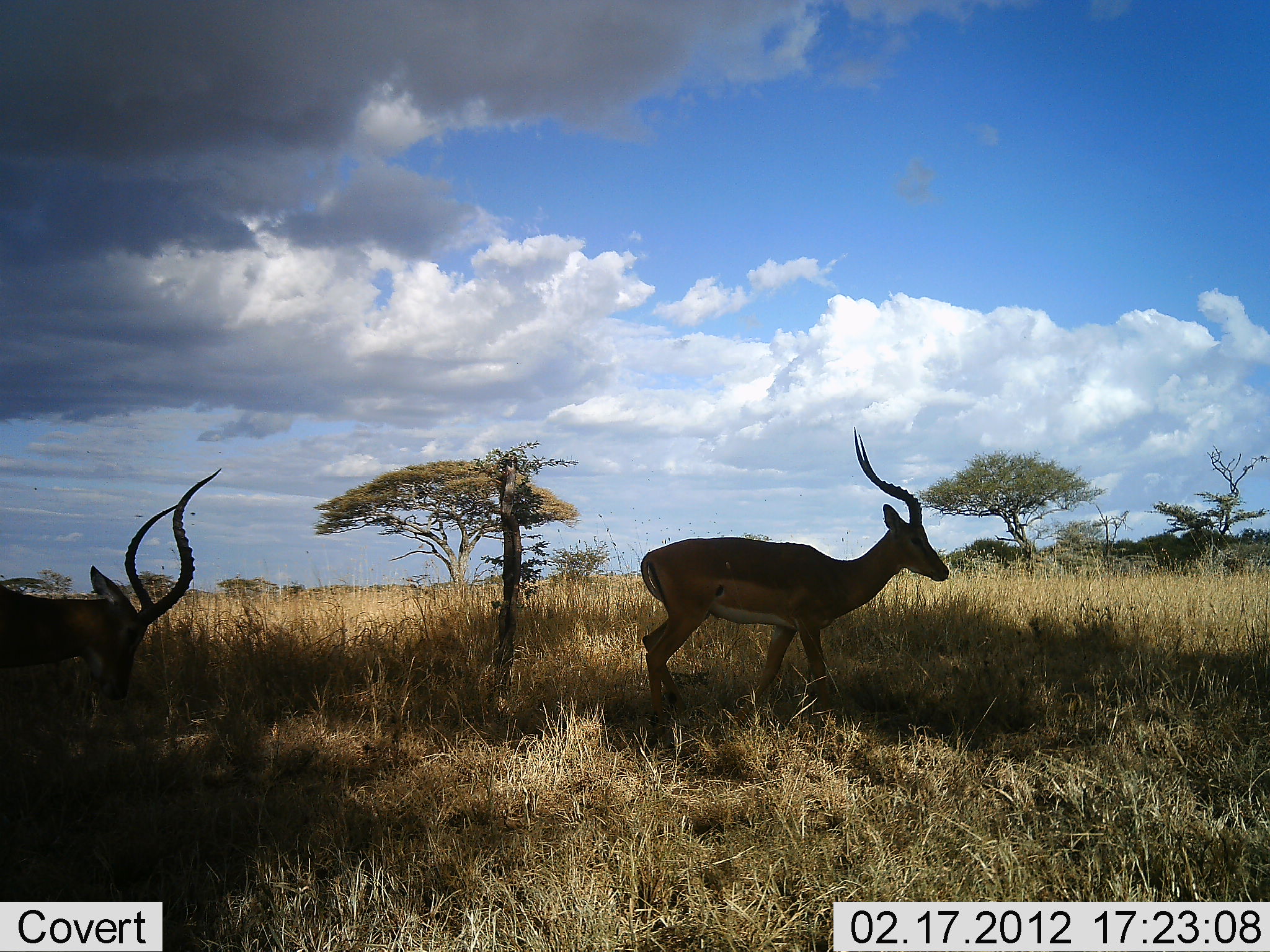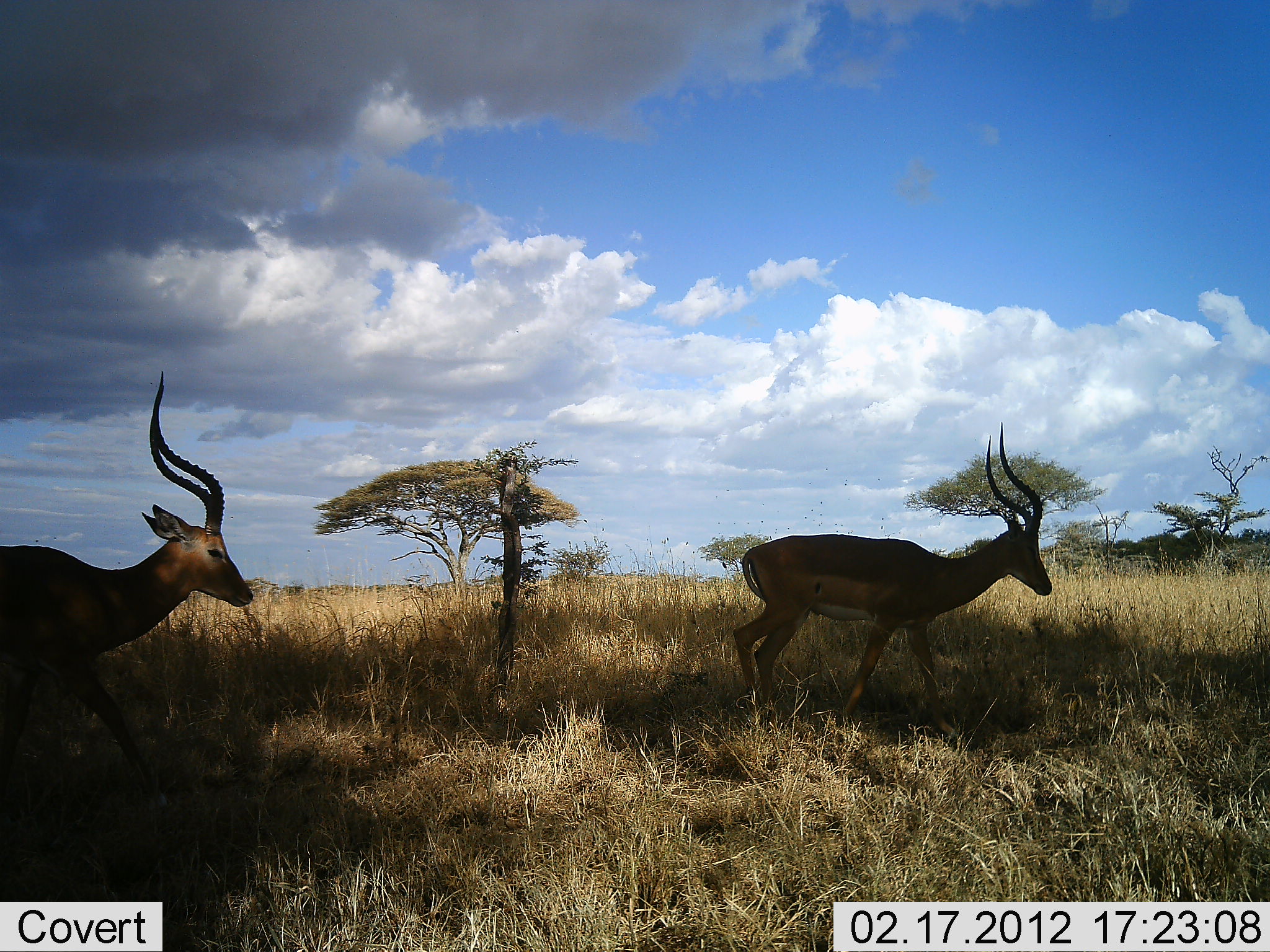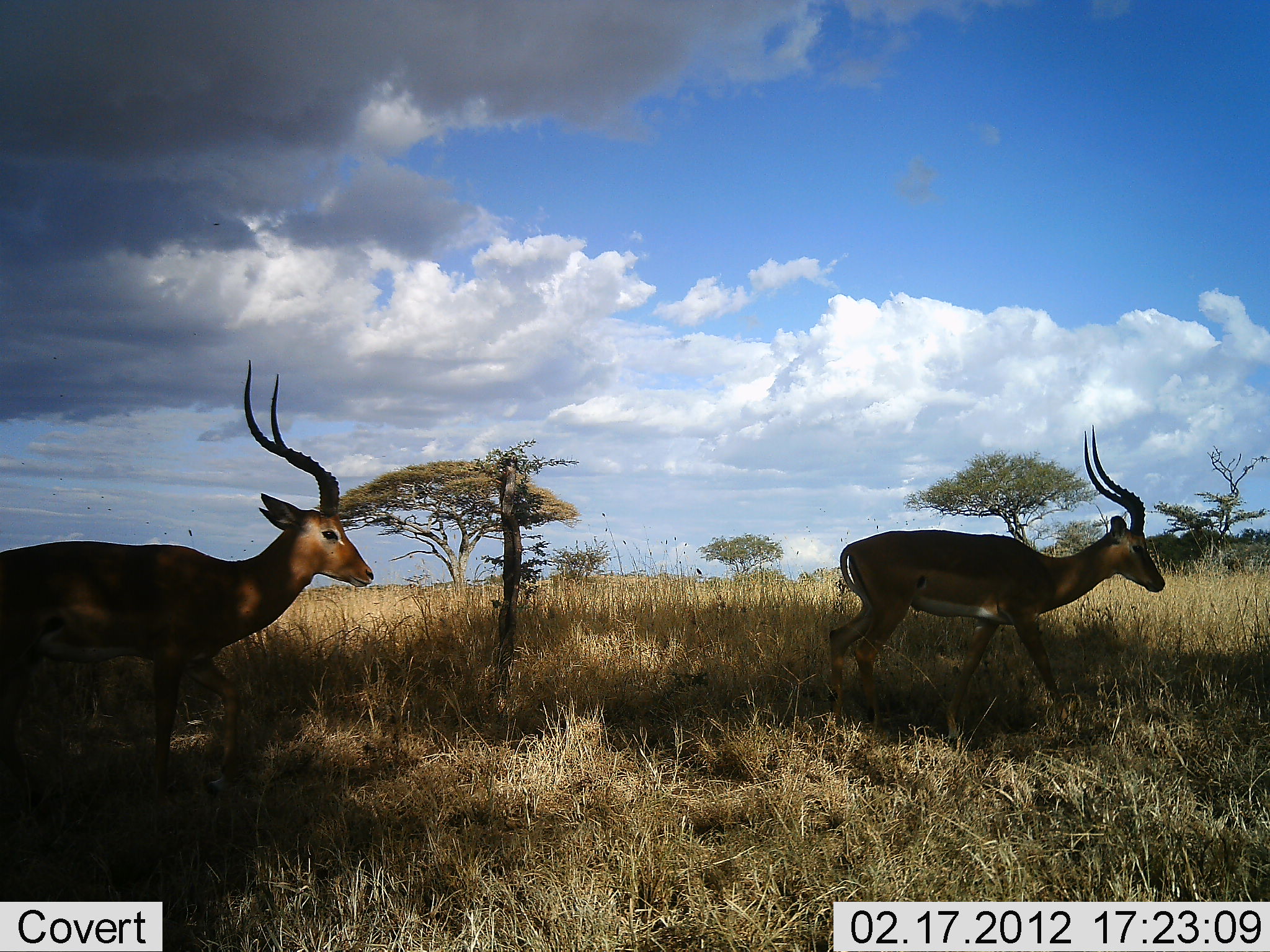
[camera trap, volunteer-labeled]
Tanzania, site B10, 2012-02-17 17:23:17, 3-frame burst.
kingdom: Animalia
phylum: Chordata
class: Mammalia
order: Artiodactyla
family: Bovidae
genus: Aepyceros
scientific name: Aepyceros melampus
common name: impala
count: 2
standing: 0%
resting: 0%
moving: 100%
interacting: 0%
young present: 0%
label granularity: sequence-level